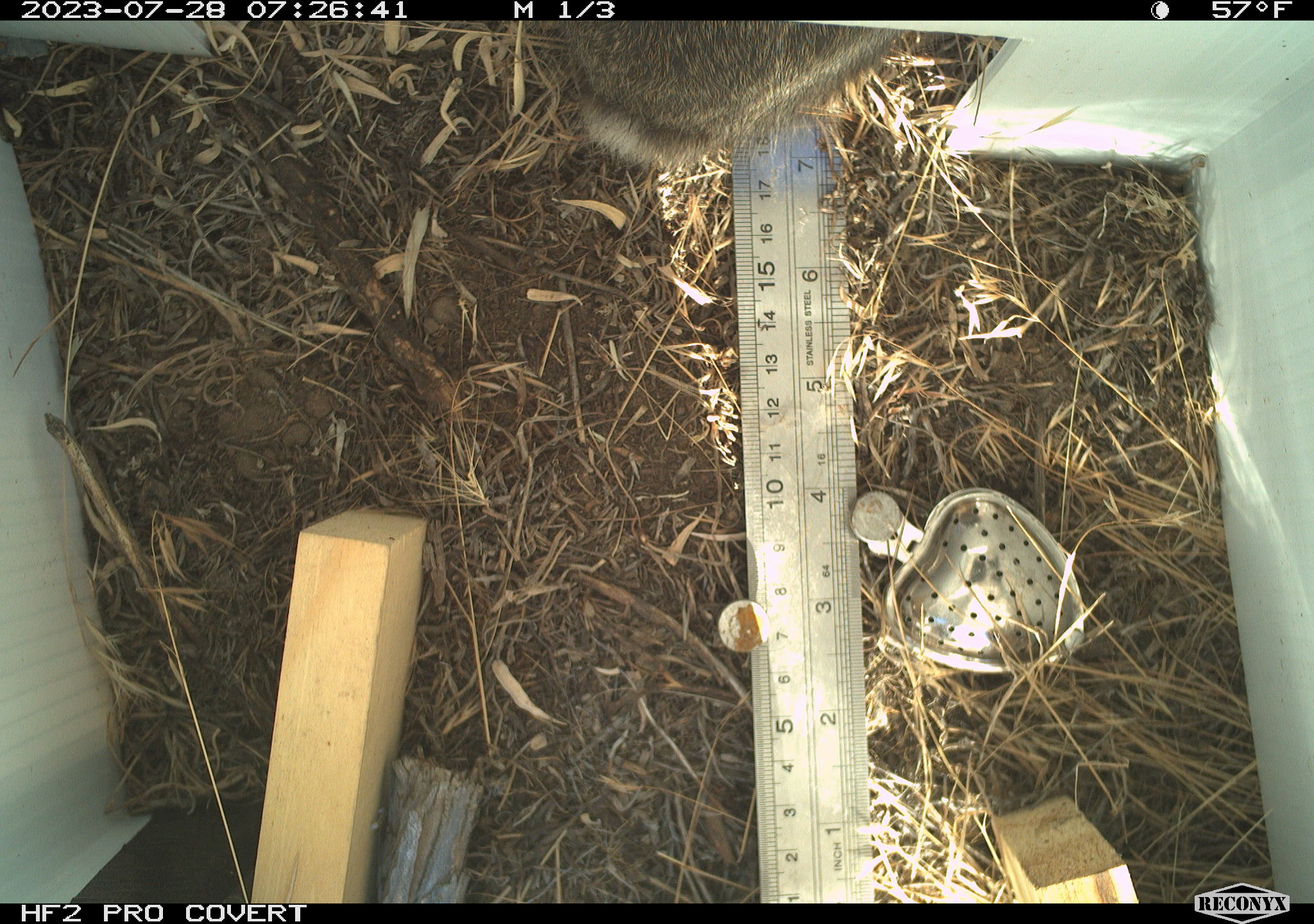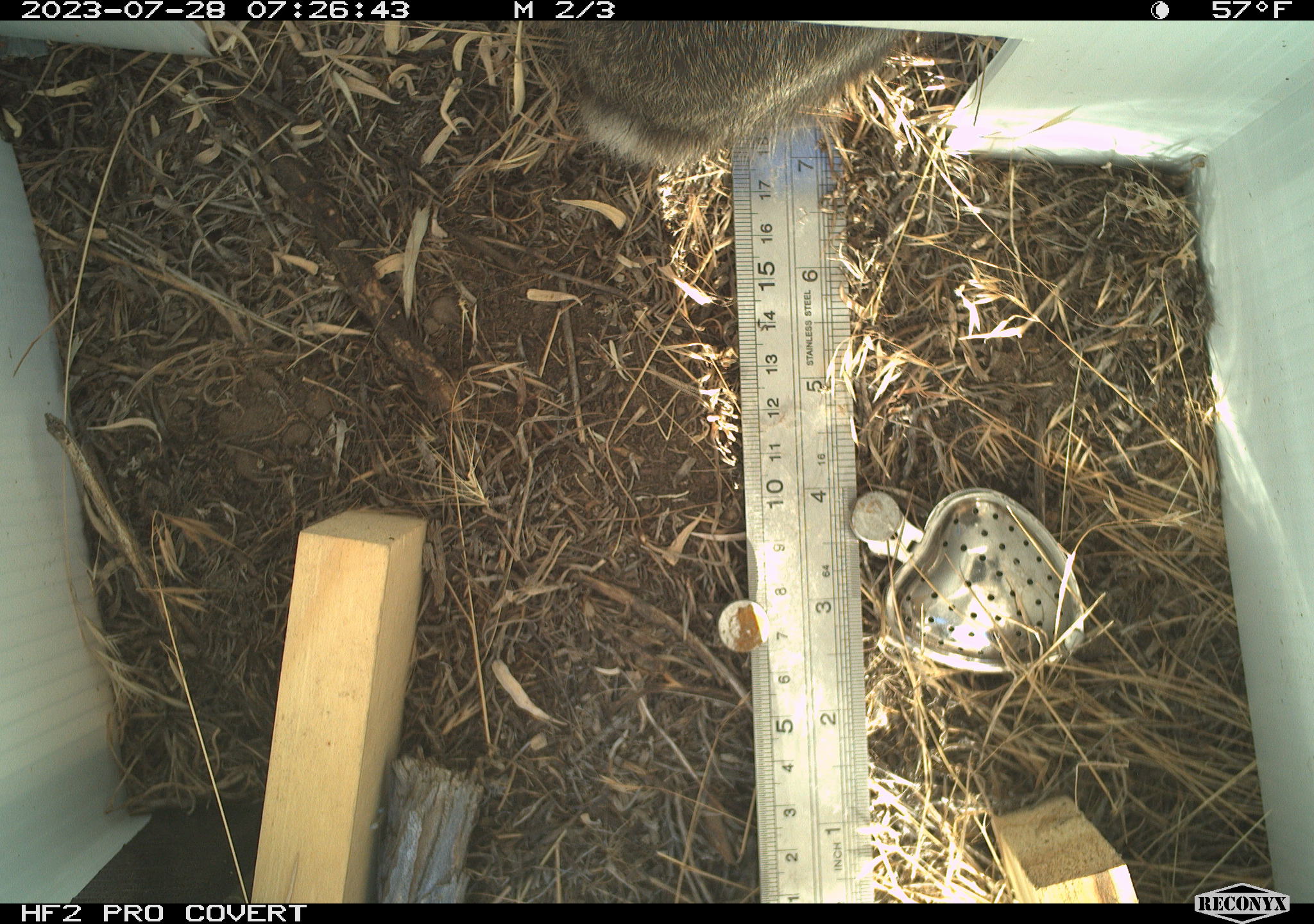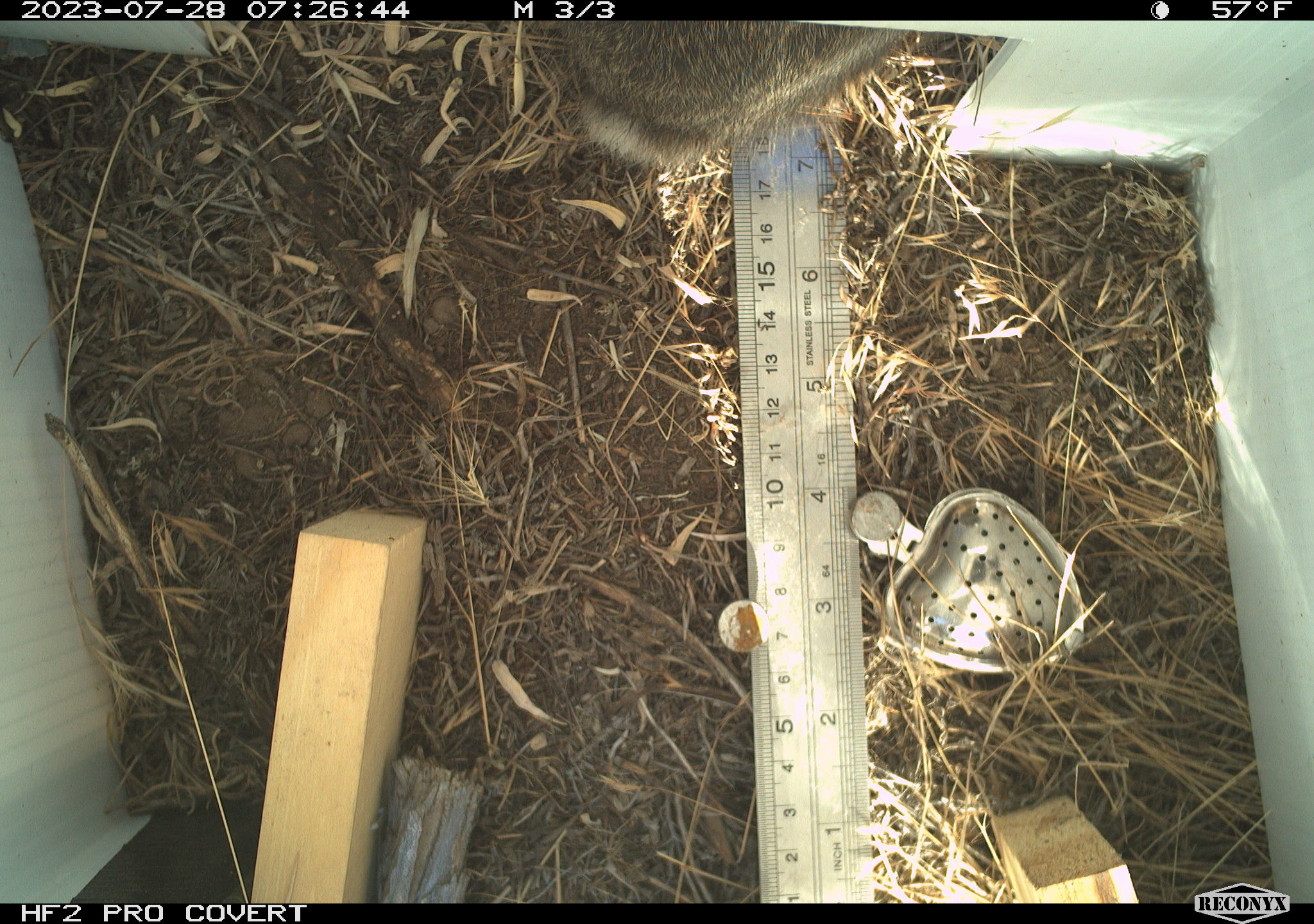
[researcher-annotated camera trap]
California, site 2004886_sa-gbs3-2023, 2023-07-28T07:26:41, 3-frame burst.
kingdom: Animalia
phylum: Chordata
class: Mammalia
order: Lagomorpha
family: Leporidae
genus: Sylvilagus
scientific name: Sylvilagus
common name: cottontail rabbits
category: sylvilagus species